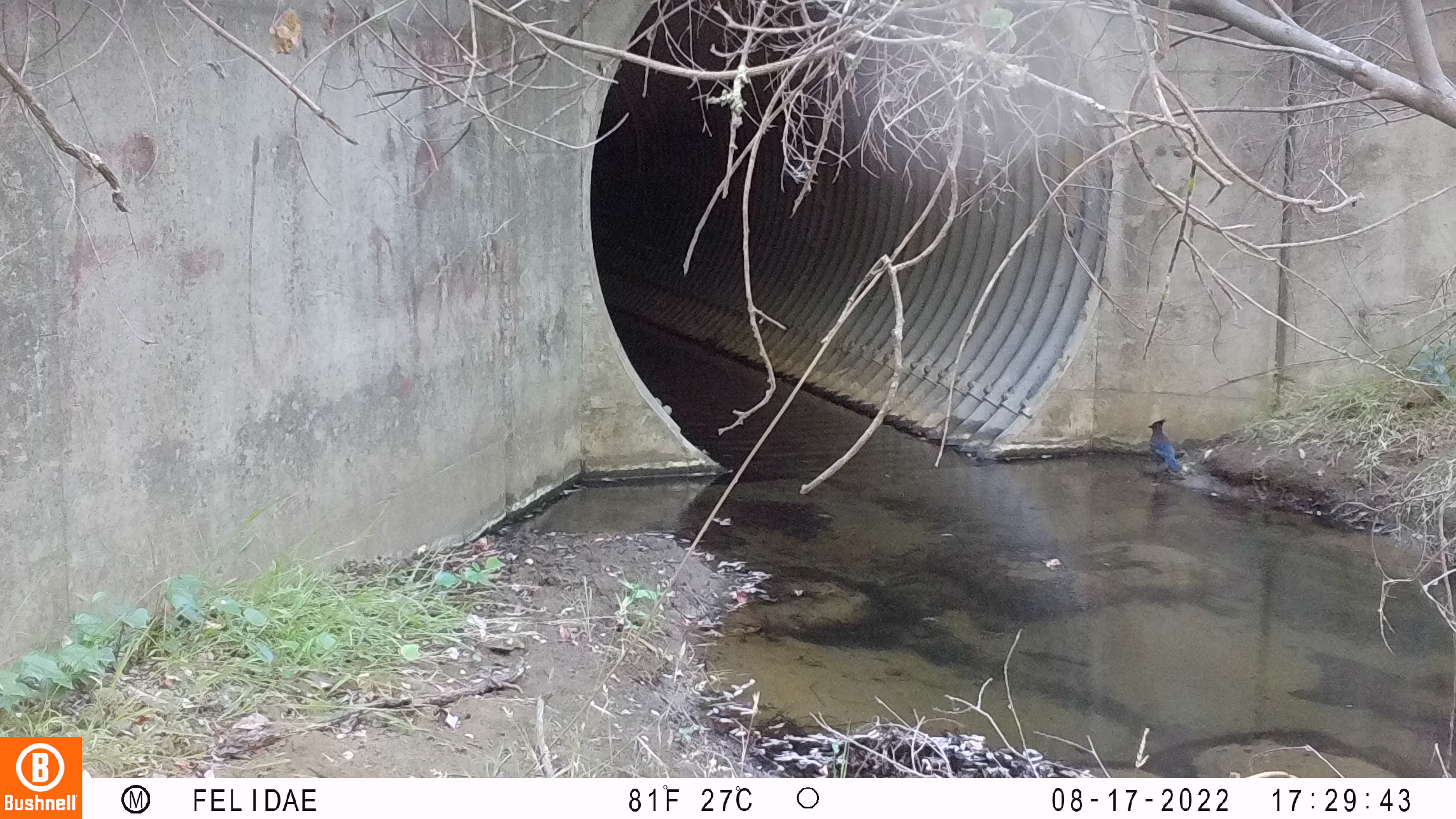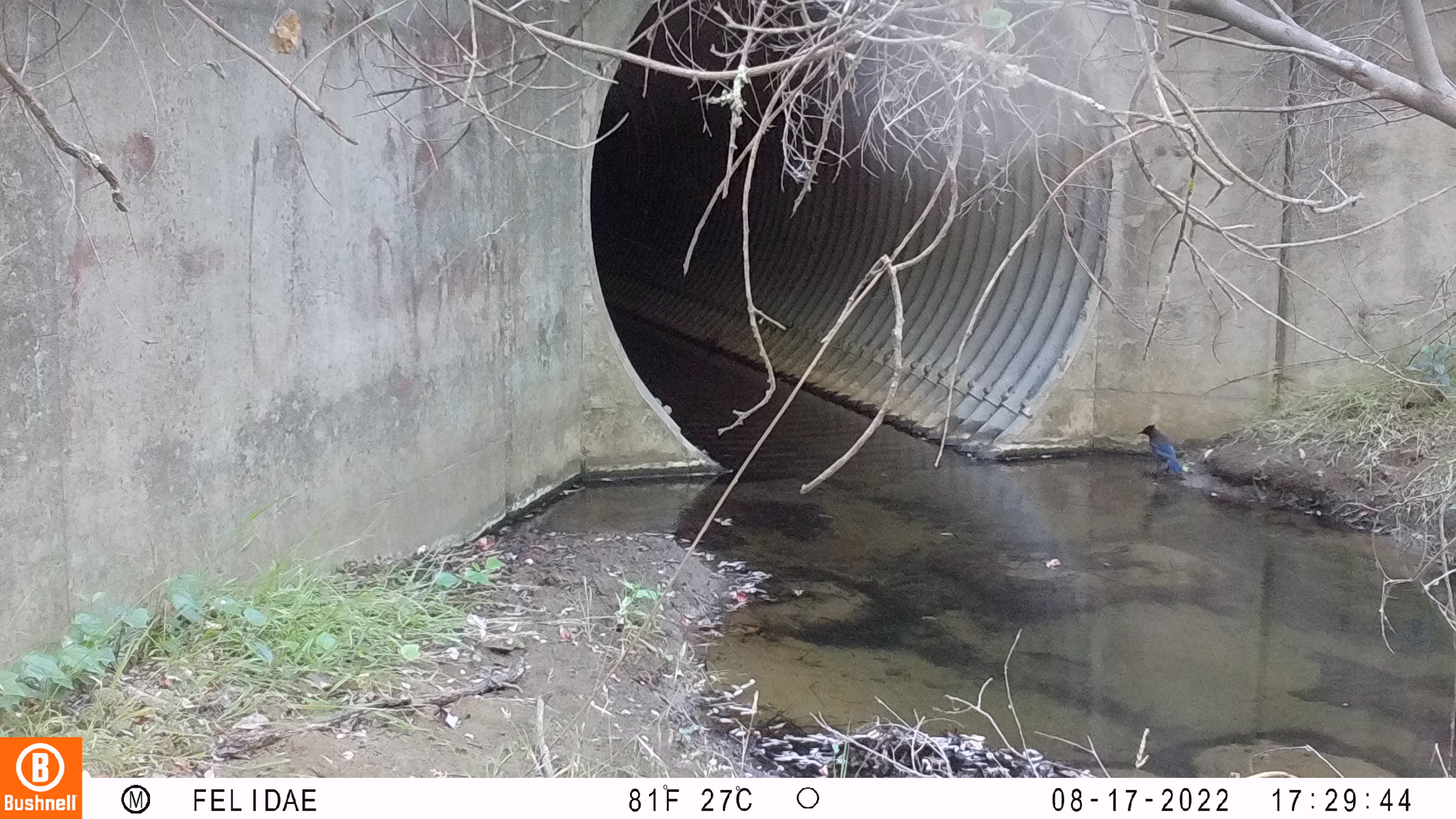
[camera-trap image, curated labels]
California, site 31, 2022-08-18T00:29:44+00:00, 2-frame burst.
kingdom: Animalia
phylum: Chordata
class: Aves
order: Passeriformes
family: Corvidae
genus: Cyanocitta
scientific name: Cyanocitta stelleri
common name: steller's jay